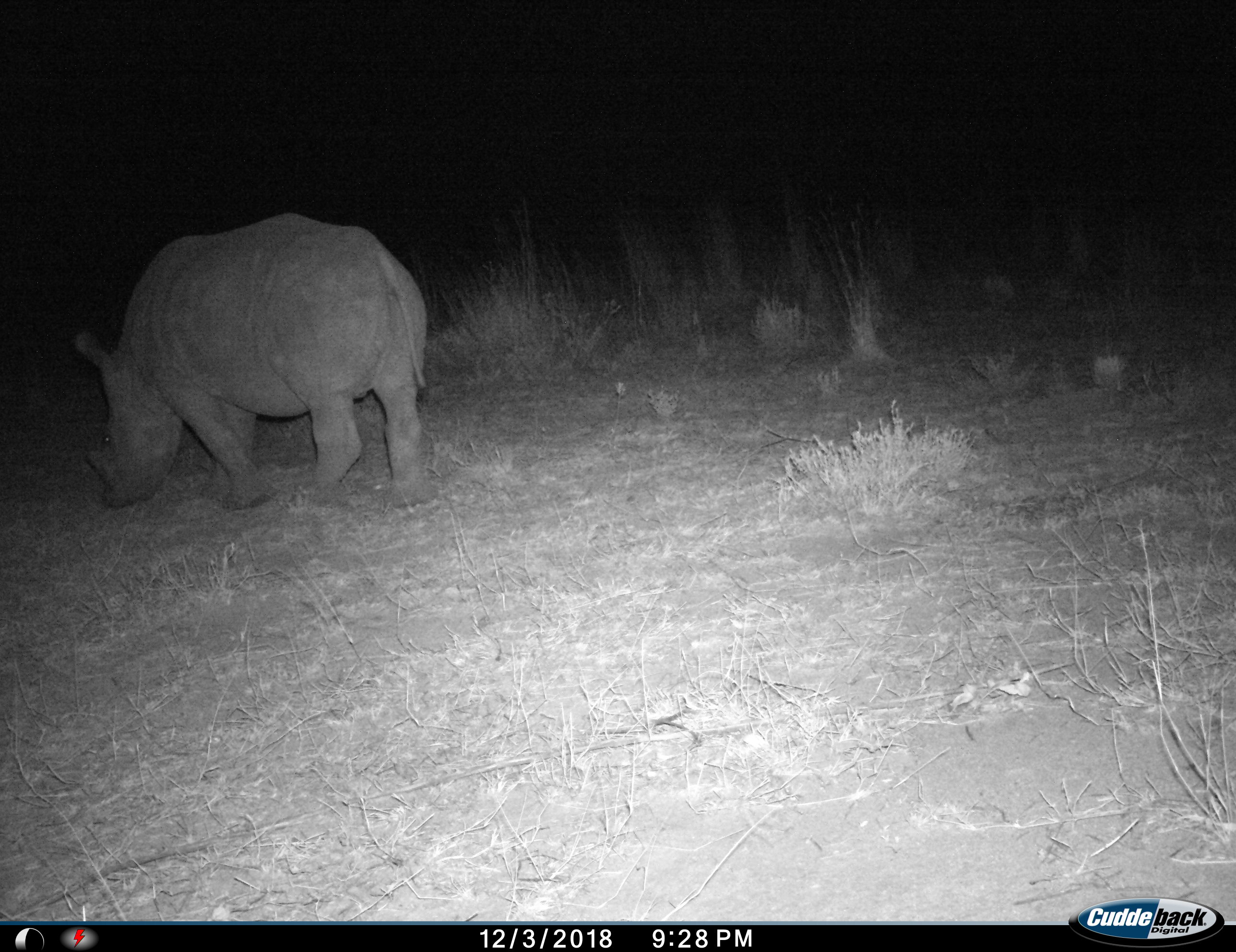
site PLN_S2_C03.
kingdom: Animalia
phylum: Chordata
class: Mammalia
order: Perissodactyla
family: Rhinocerotidae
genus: Ceratotherium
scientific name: Ceratotherium simum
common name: white rhinoceros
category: rhinoceroswhite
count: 1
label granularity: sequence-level